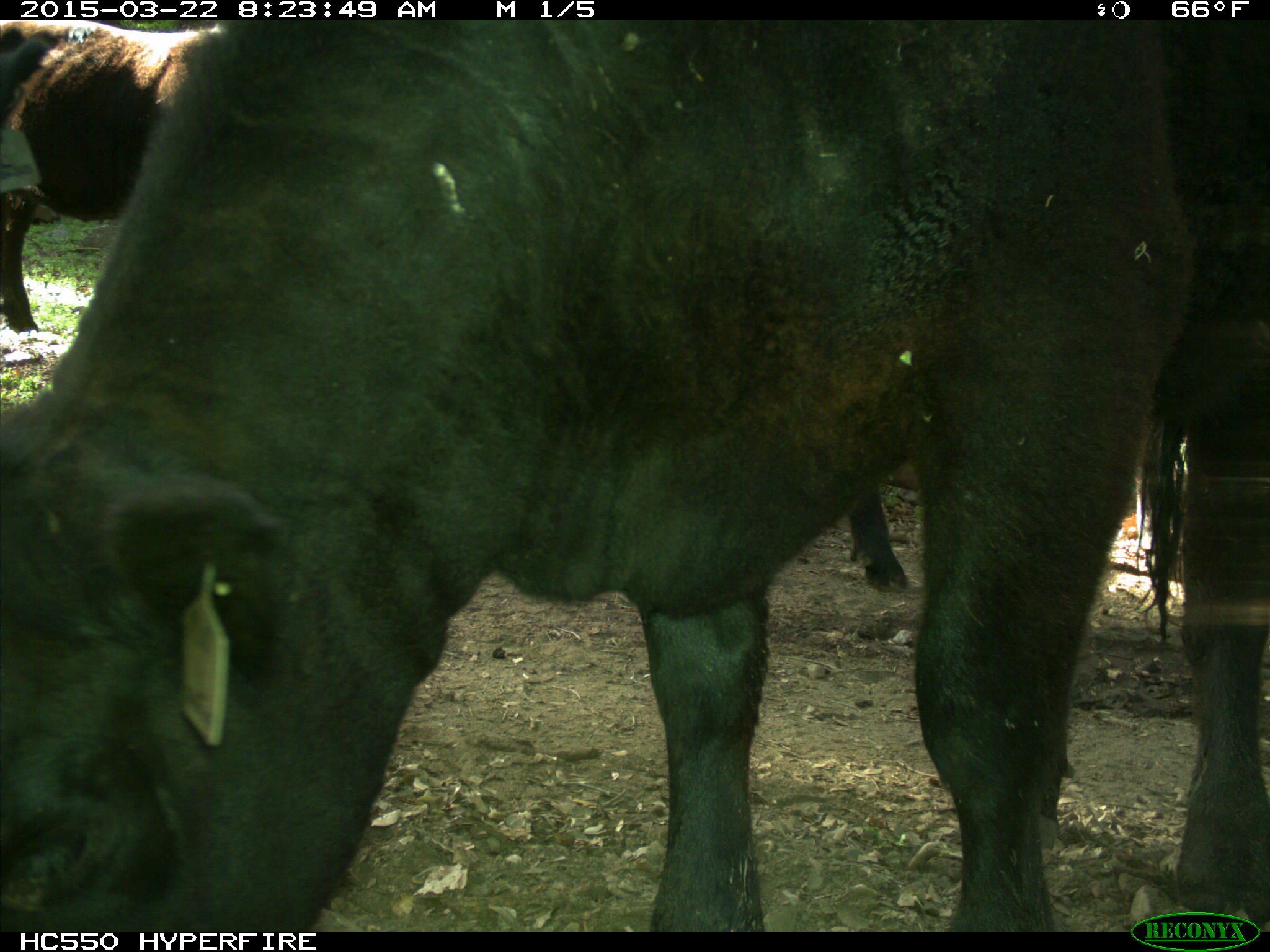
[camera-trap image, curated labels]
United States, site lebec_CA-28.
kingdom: Animalia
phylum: Chordata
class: Mammalia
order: Artiodactyla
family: Bovidae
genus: Bos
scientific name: Bos taurus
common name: domestic cow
Bos taurus (domestic cow).